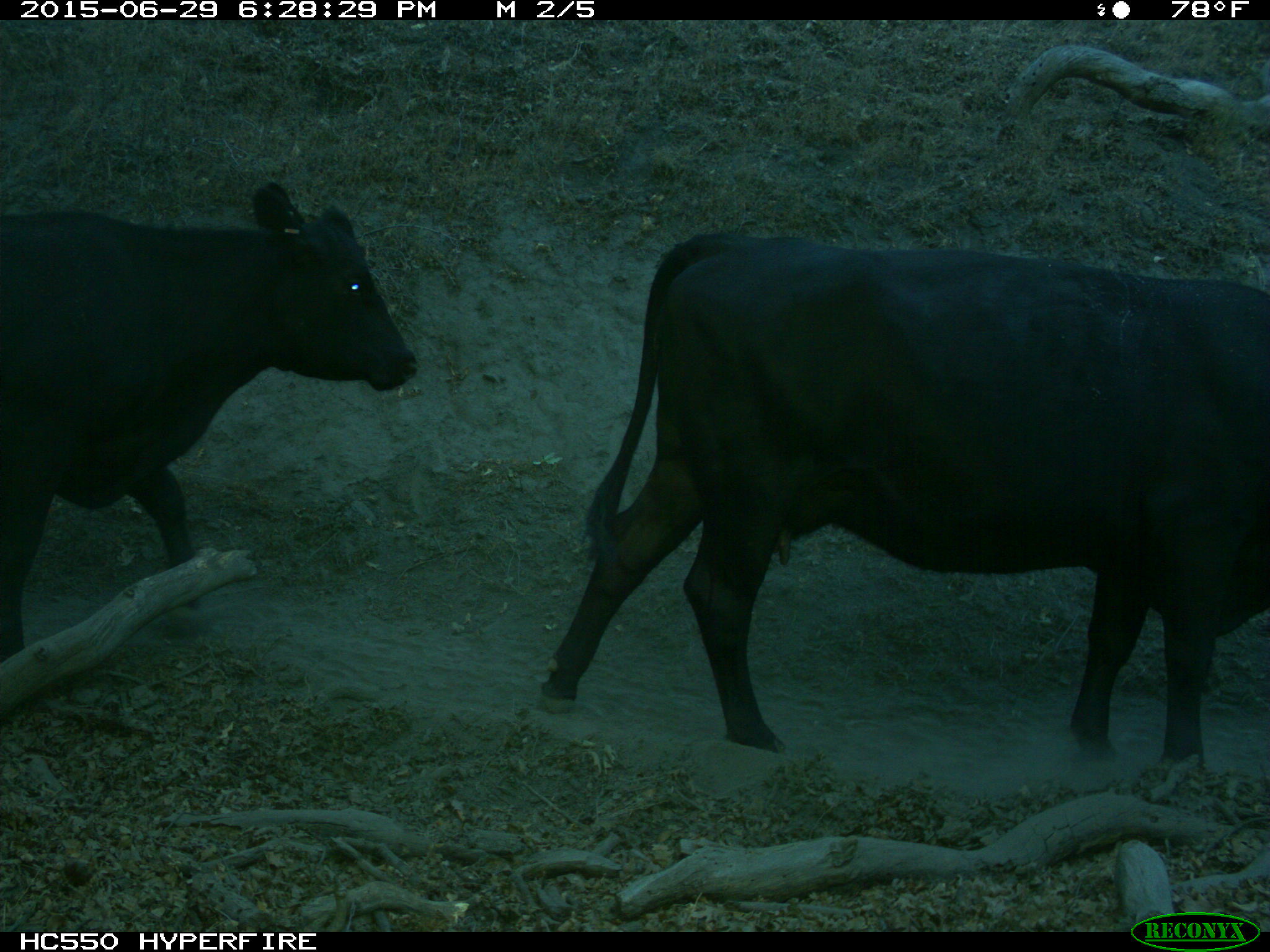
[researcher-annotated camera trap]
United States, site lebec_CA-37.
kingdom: Animalia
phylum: Chordata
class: Mammalia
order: Artiodactyla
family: Bovidae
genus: Bos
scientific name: Bos taurus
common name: domestic cow